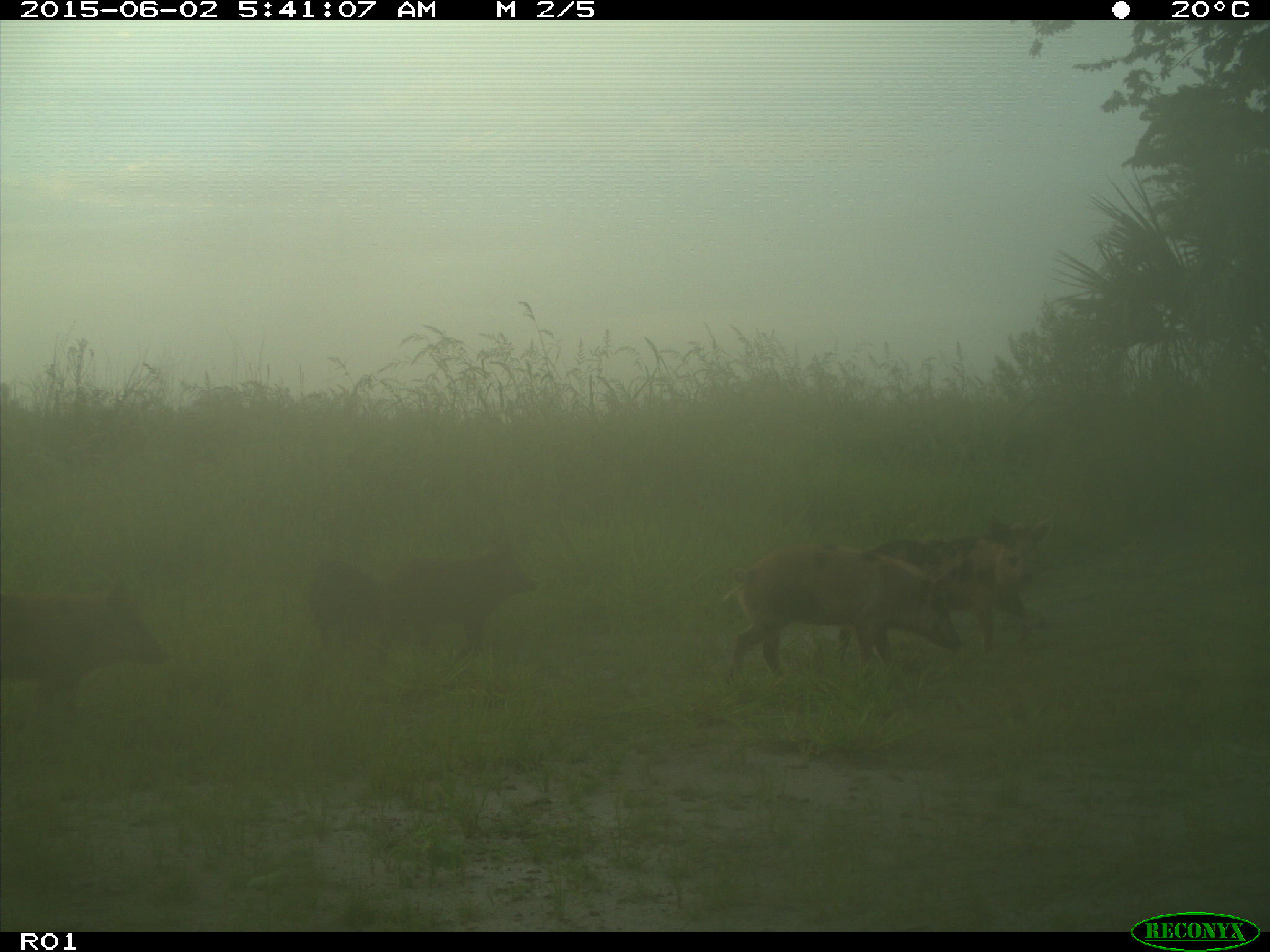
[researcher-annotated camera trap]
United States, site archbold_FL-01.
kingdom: Animalia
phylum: Chordata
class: Mammalia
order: Artiodactyla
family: Suidae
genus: Sus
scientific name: Sus scrofa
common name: wild boar